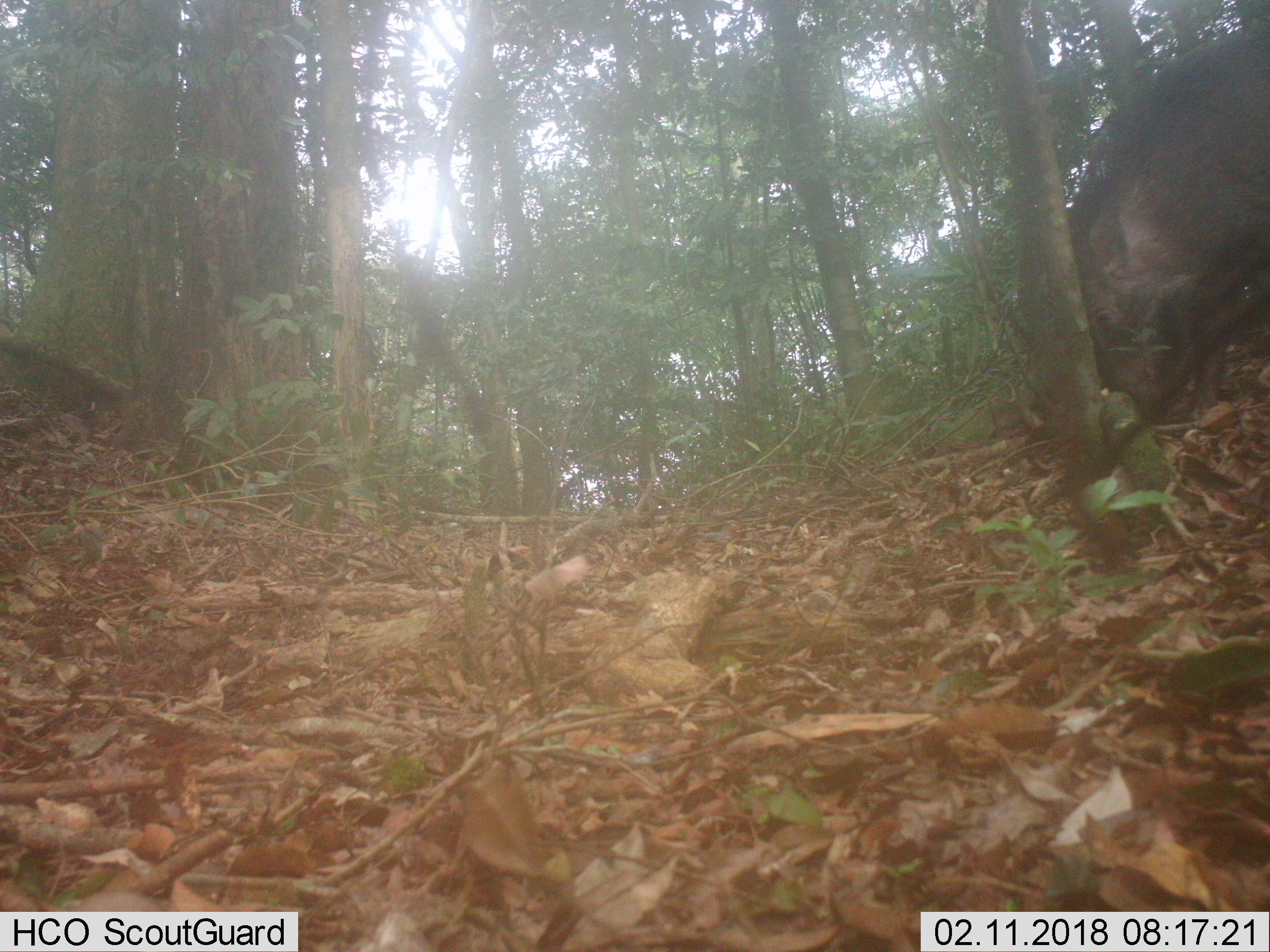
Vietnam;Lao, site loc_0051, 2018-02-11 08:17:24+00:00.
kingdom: Animalia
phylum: Chordata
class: Mammalia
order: Artiodactyla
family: Suidae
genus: Sus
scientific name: Sus scrofa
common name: eurasian wild pig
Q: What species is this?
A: Eurasian wild pig (Sus scrofa).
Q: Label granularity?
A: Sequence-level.